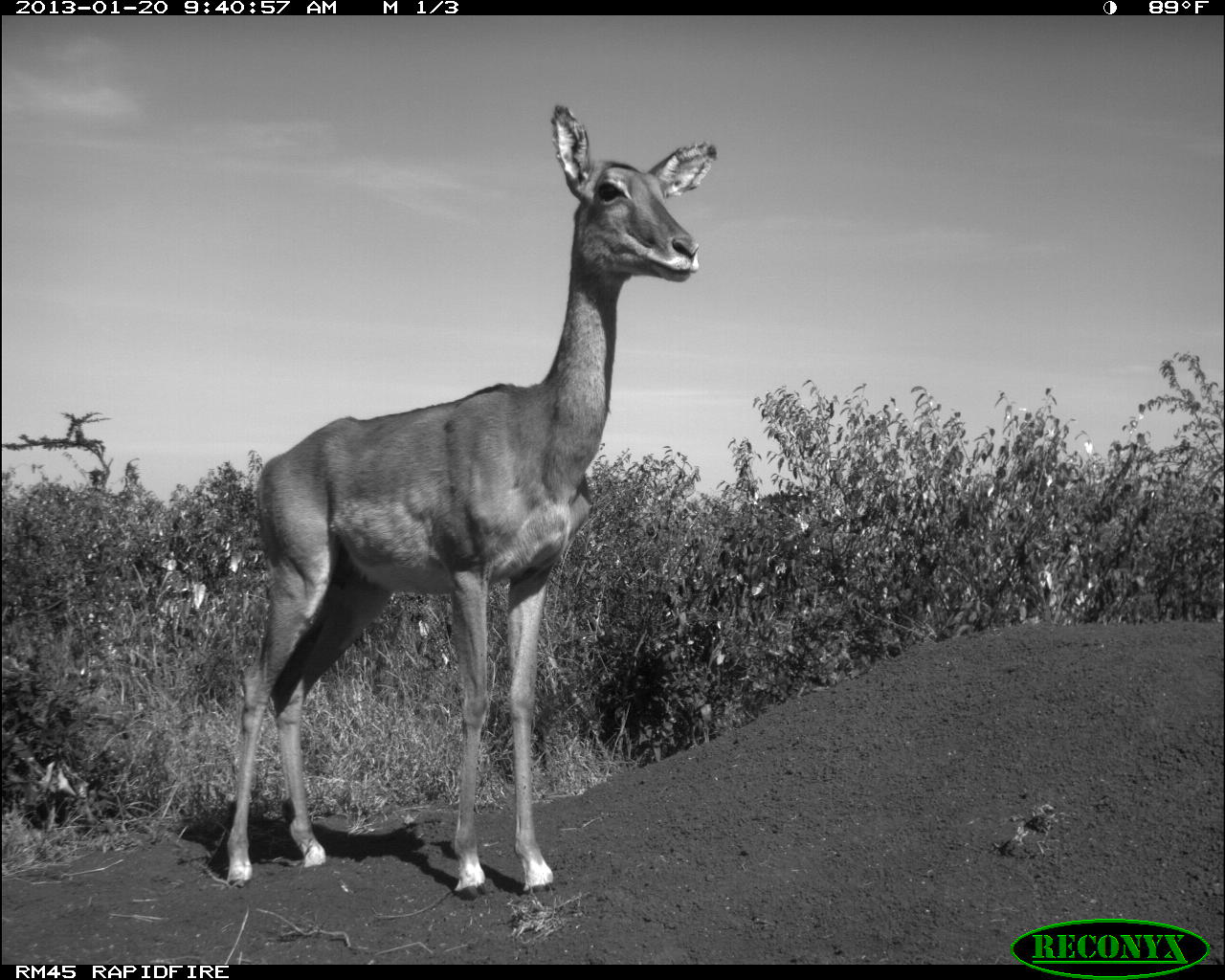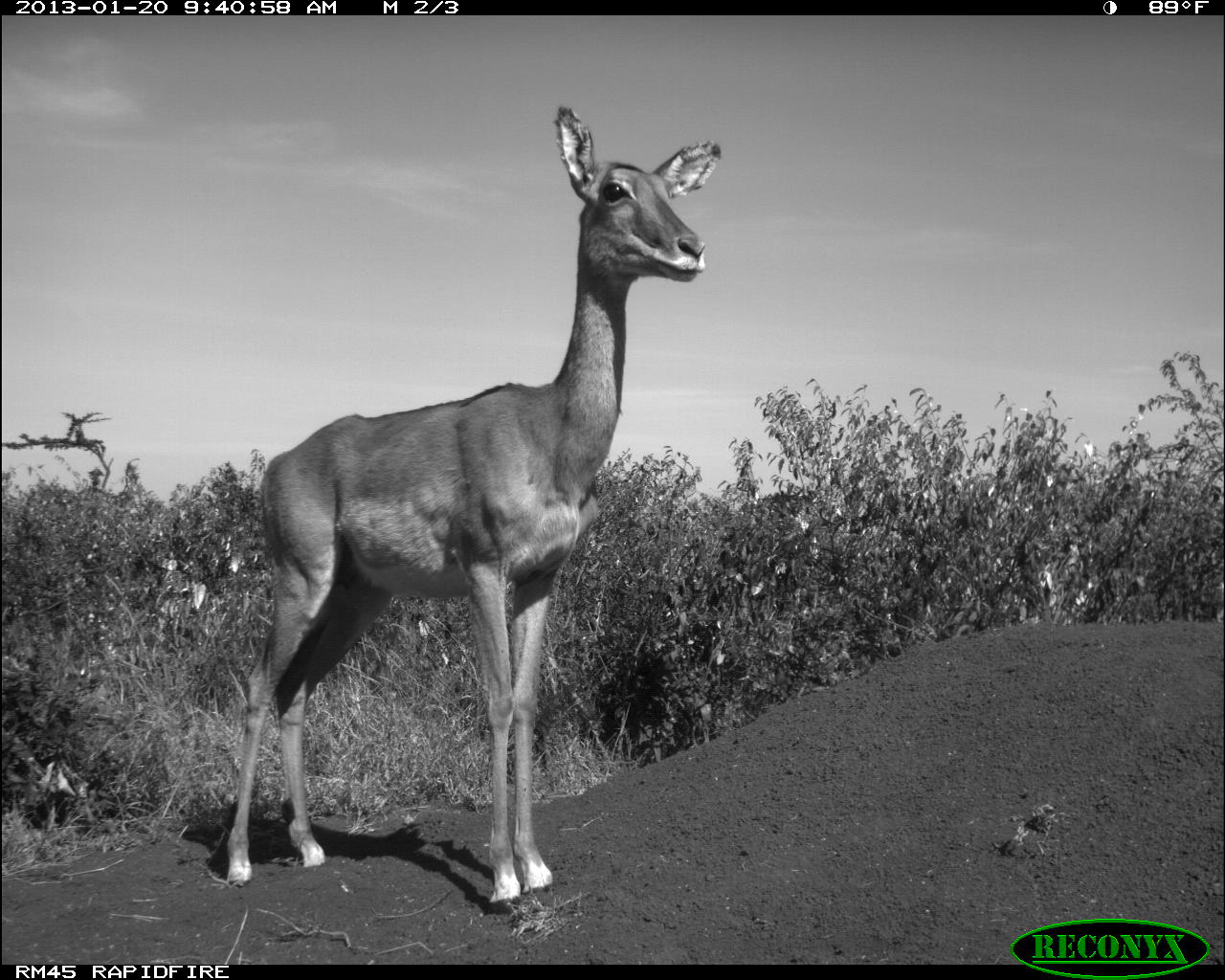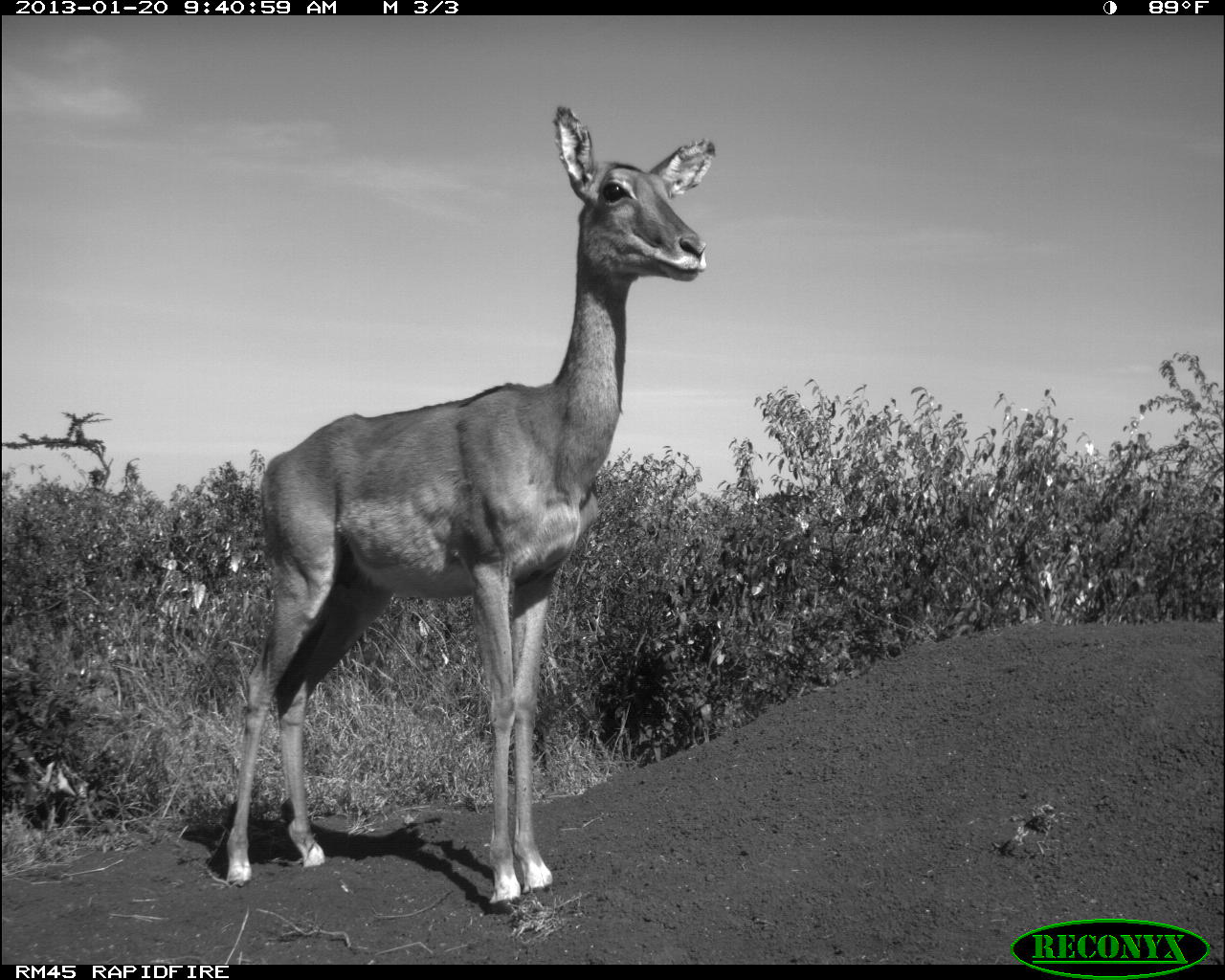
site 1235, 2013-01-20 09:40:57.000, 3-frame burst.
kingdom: Animalia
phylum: Chordata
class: Mammalia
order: Artiodactyla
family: Bovidae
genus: Aepyceros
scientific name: Aepyceros melampus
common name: impala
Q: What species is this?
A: Aepyceros melampus (impala).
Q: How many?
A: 1.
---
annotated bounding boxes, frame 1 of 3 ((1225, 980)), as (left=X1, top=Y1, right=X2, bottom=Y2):
aepyceros melampus: (left=220, top=98, right=720, bottom=899)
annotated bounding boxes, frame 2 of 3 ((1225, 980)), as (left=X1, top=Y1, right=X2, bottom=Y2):
aepyceros melampus: (left=222, top=100, right=726, bottom=921)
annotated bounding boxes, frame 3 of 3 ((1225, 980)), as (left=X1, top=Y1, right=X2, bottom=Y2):
aepyceros melampus: (left=218, top=98, right=716, bottom=919)